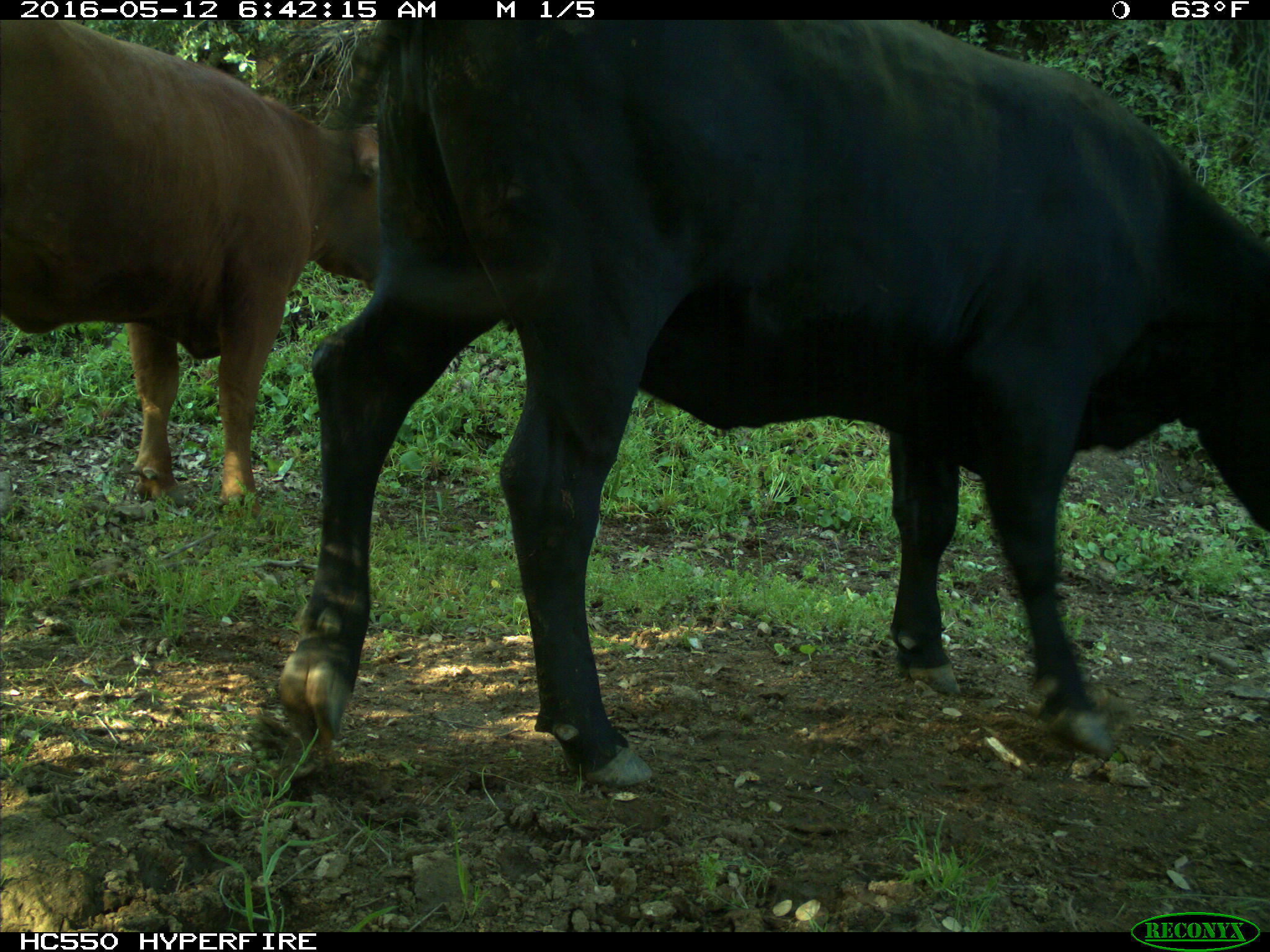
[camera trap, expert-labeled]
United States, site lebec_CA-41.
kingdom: Animalia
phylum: Chordata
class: Mammalia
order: Artiodactyla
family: Bovidae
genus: Bos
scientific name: Bos taurus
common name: domestic cow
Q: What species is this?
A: Bos taurus (domestic cow).